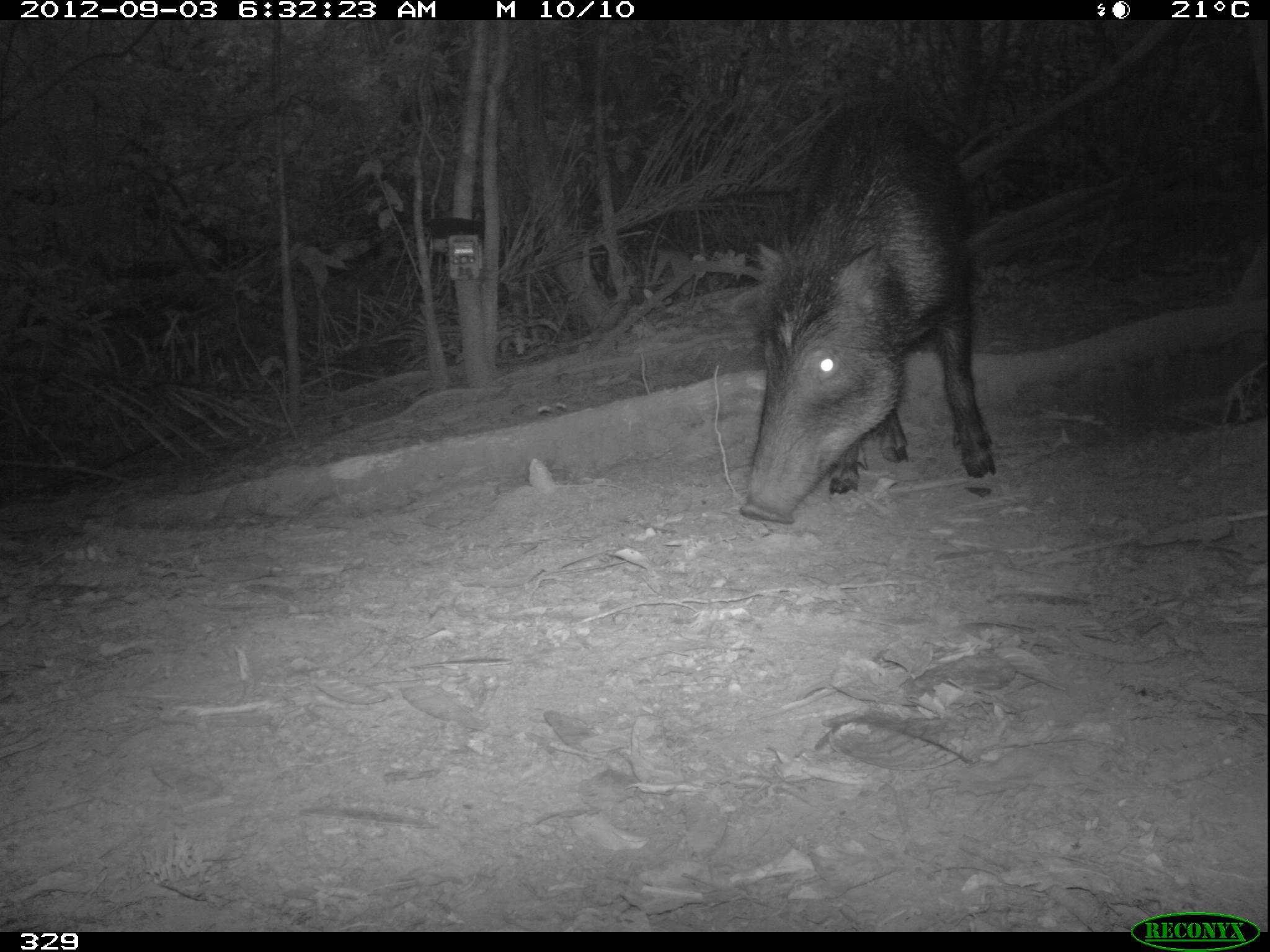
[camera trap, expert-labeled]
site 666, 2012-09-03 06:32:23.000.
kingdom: Animalia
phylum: Chordata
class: Mammalia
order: Artiodactyla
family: Tayassuidae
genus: Tayassu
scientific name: Tayassu pecari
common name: white-lipped peccary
Tayassu pecari (white-lipped peccary).